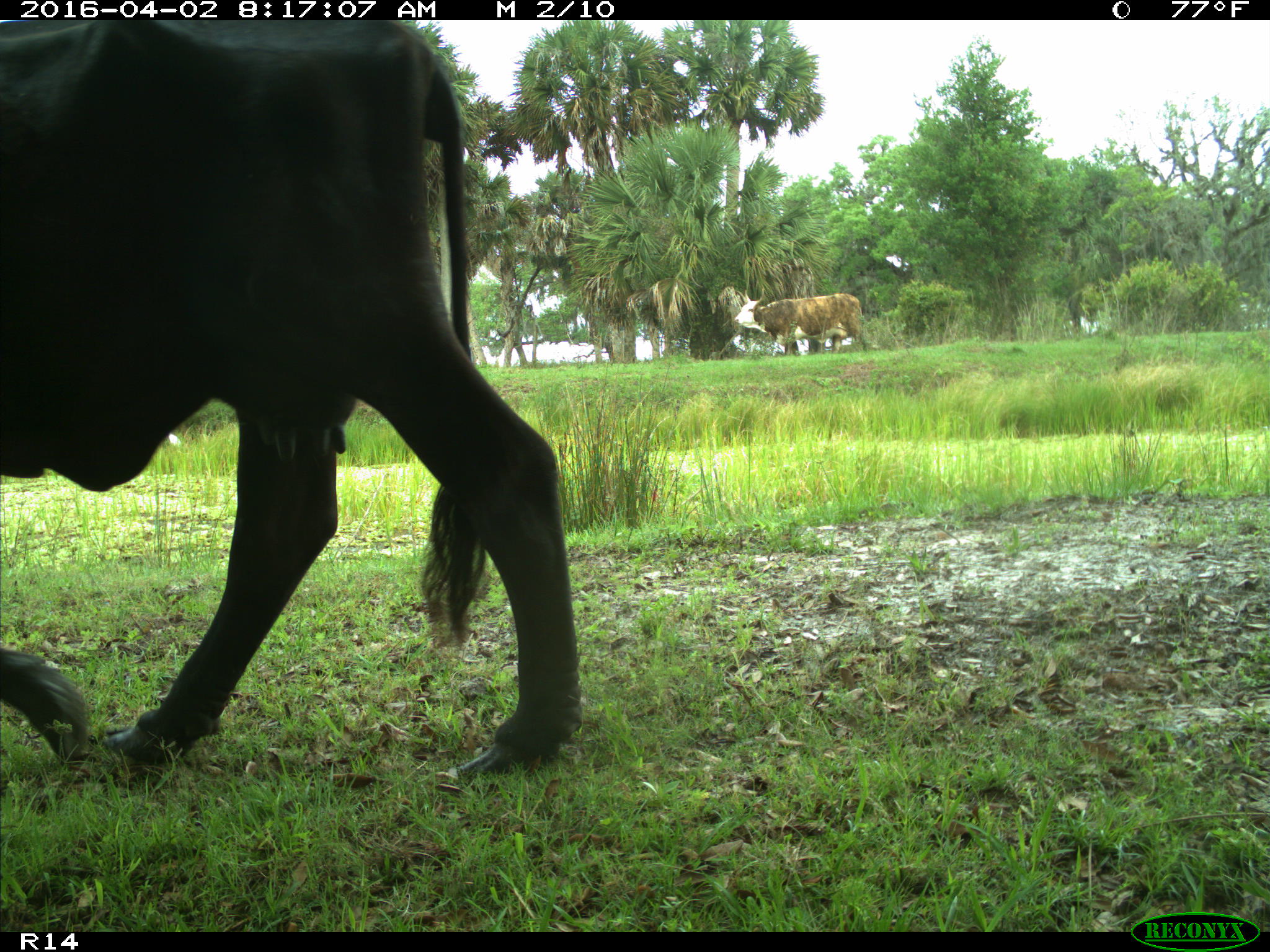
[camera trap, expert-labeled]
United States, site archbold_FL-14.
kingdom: Animalia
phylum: Chordata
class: Mammalia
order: Artiodactyla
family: Bovidae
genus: Bos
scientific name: Bos taurus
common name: domestic cow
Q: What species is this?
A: Bos taurus (domestic cow).